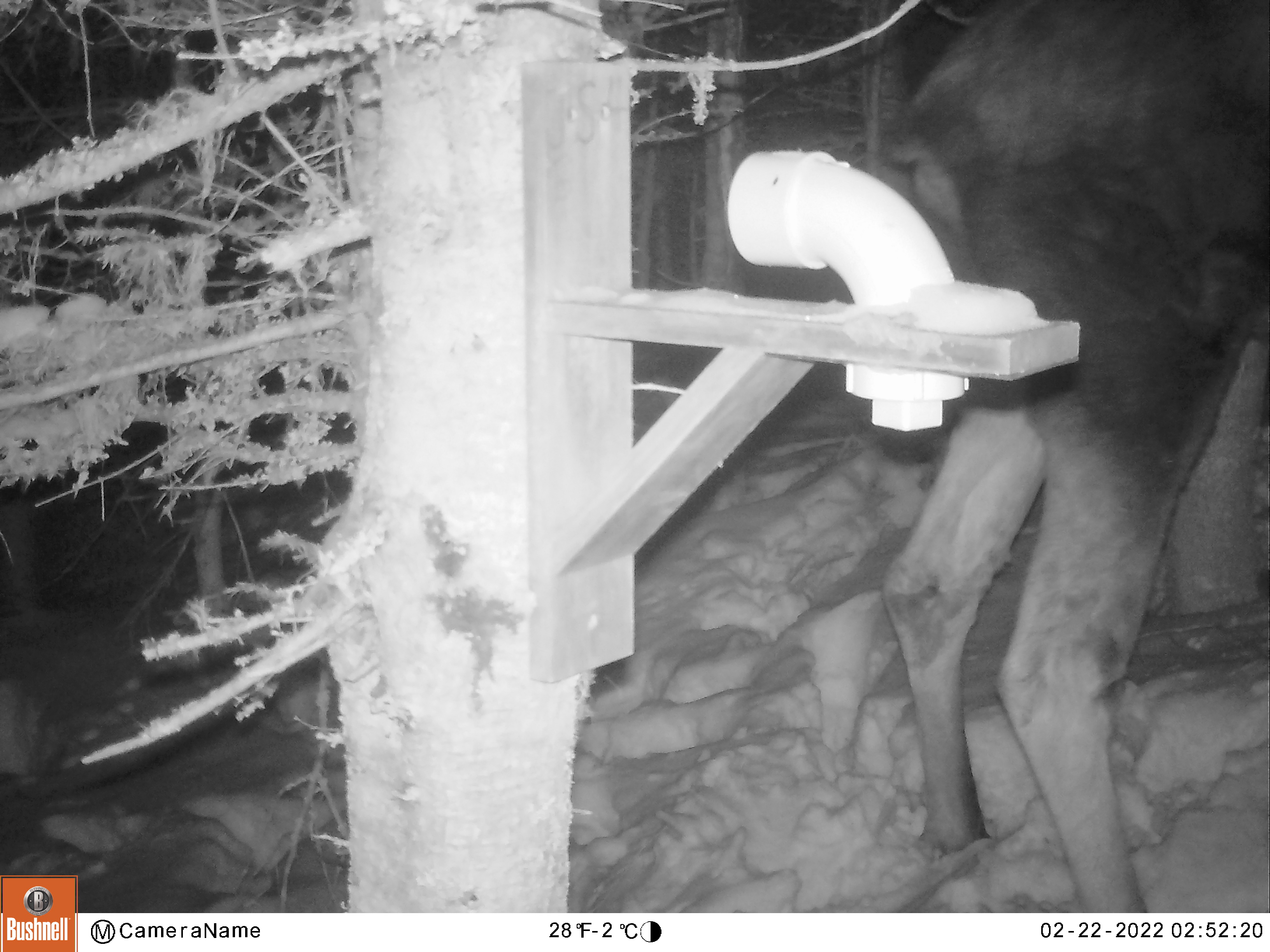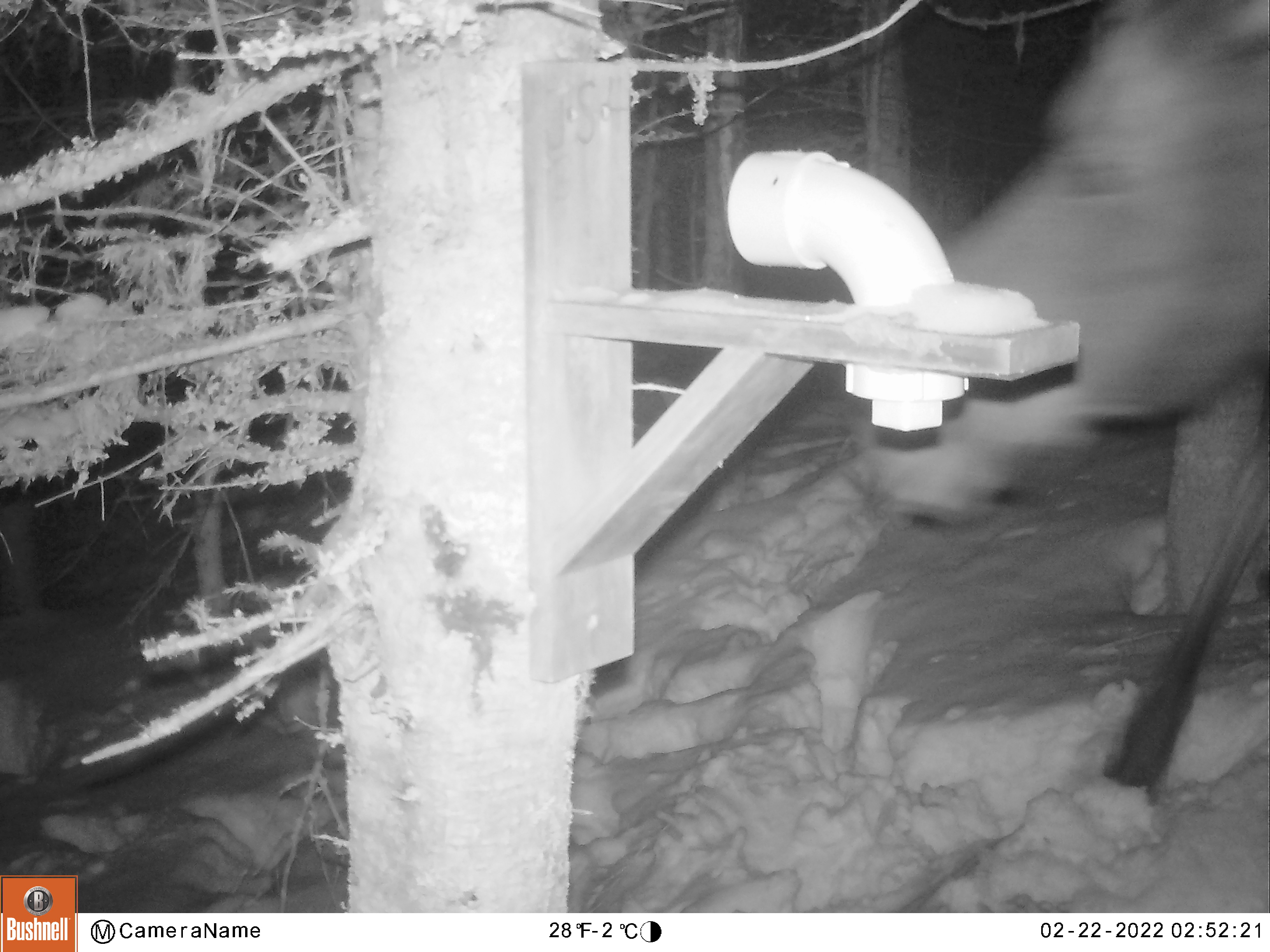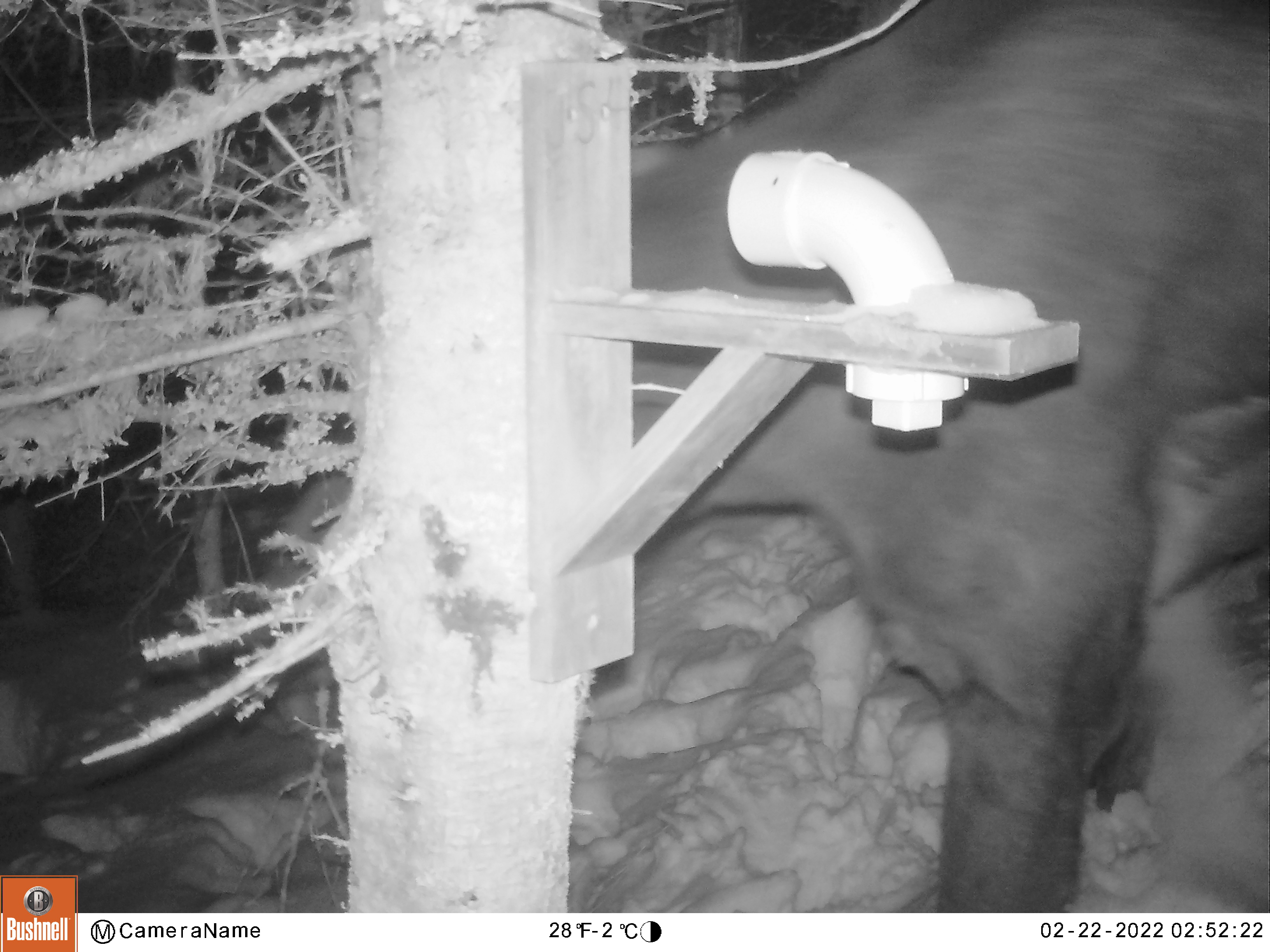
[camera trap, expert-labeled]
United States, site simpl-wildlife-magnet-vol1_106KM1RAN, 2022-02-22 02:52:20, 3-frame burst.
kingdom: Animalia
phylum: Chordata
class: Mammalia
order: Artiodactyla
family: Cervidae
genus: Alces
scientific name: Alces alces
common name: moose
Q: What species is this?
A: Moose (Alces alces).